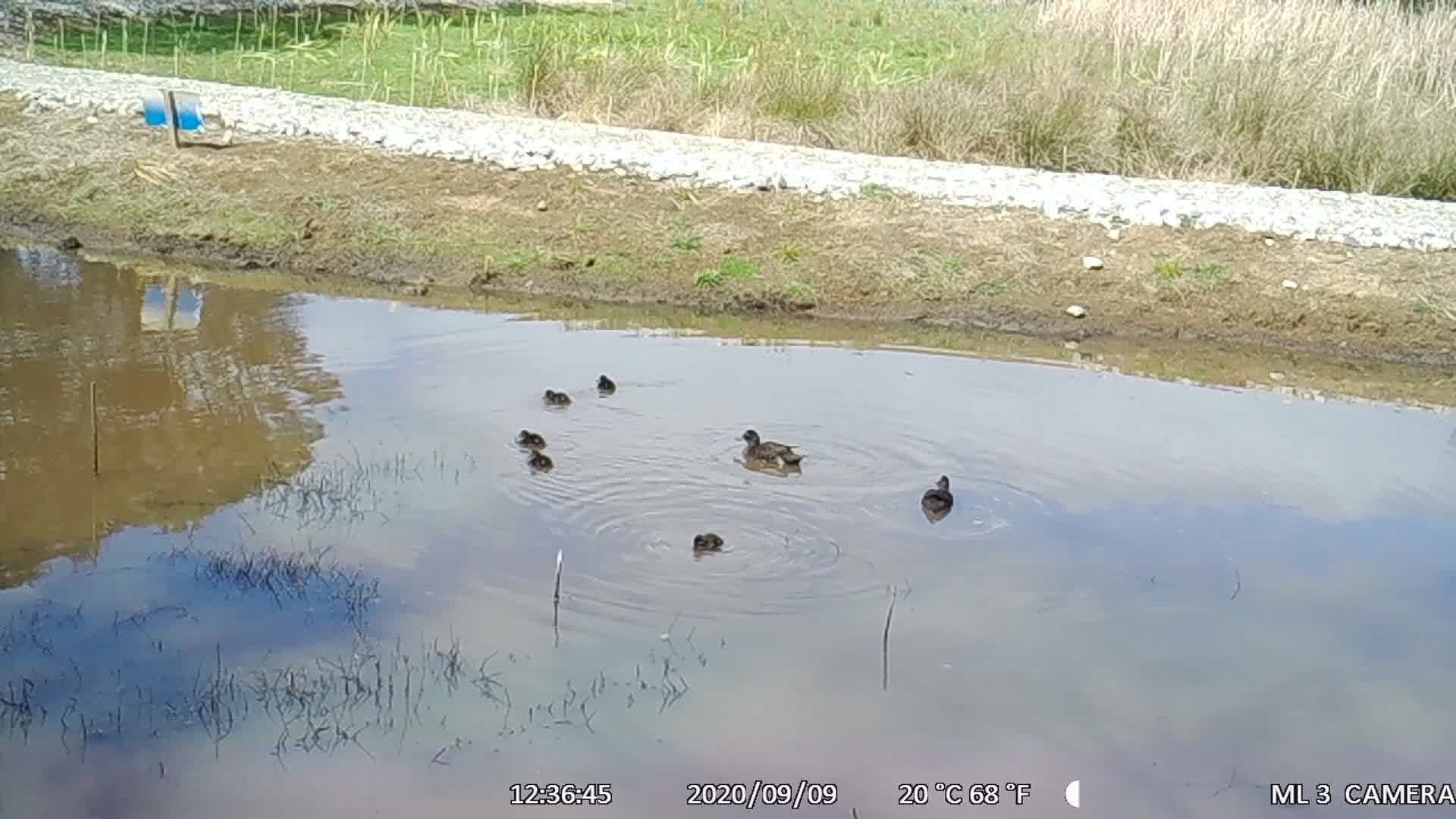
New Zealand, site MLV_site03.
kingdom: Animalia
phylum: Chordata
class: Aves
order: Anseriformes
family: Anatidae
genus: Anas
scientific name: Anas chlorotis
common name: brown teal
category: pateke